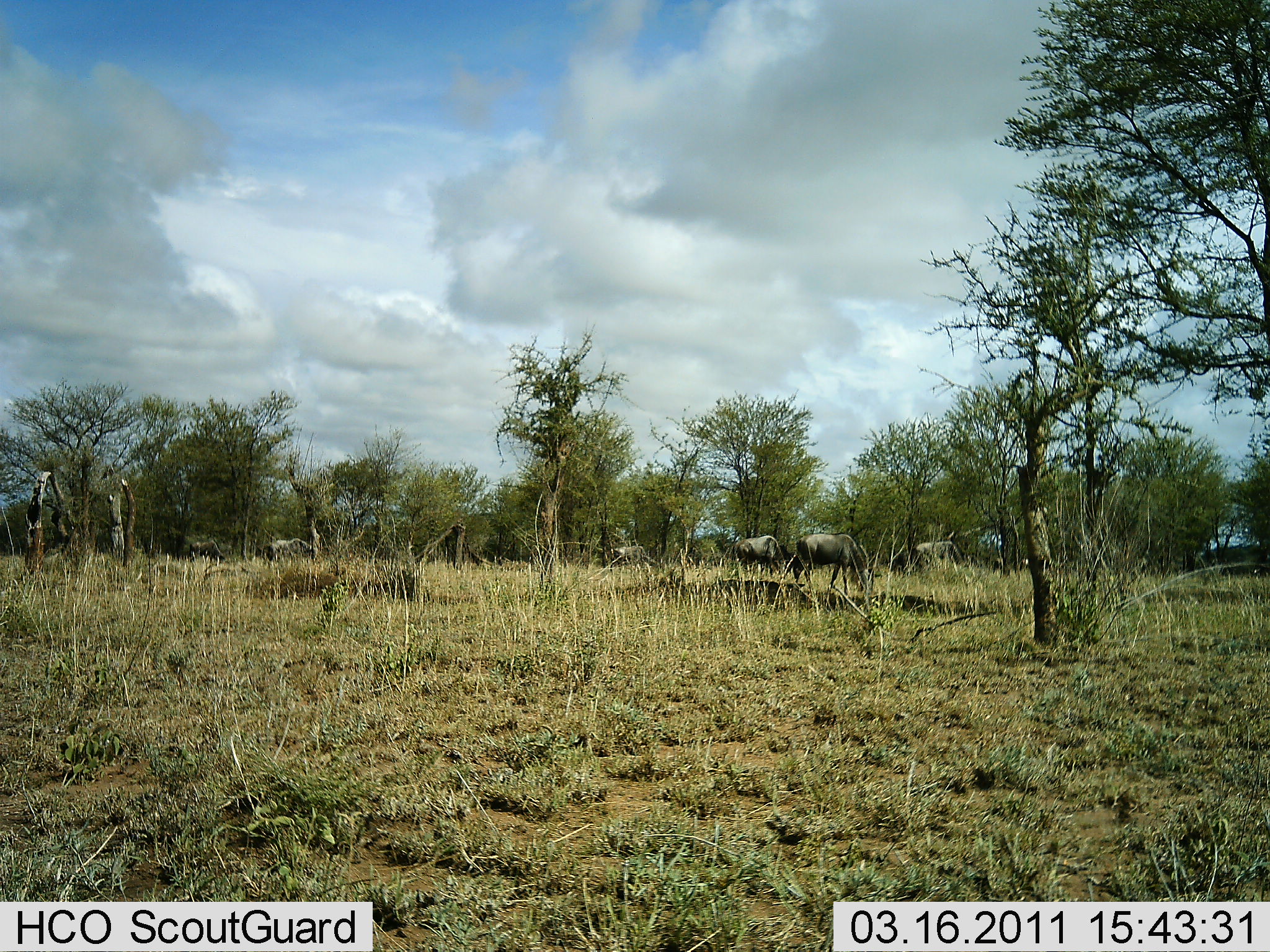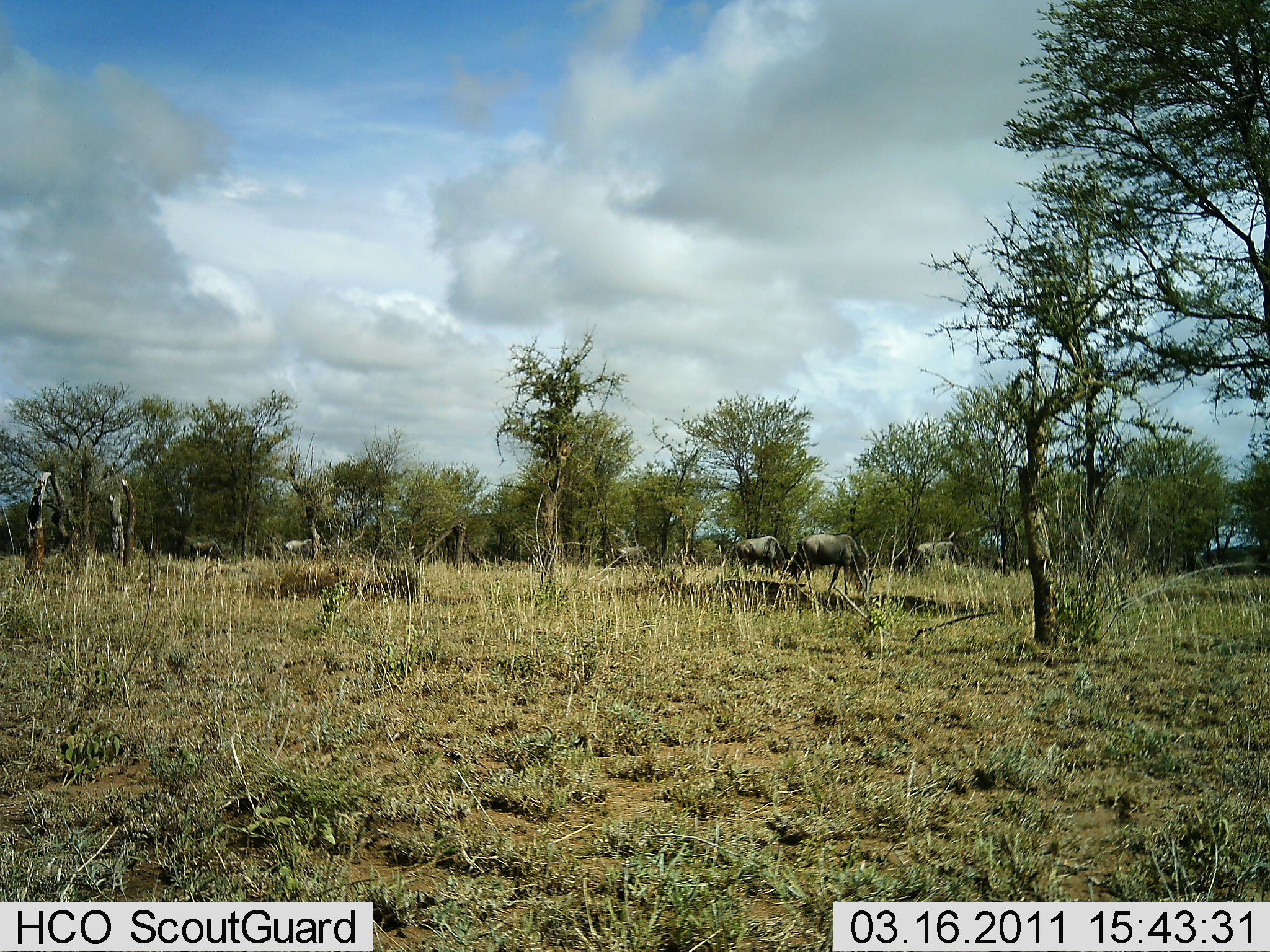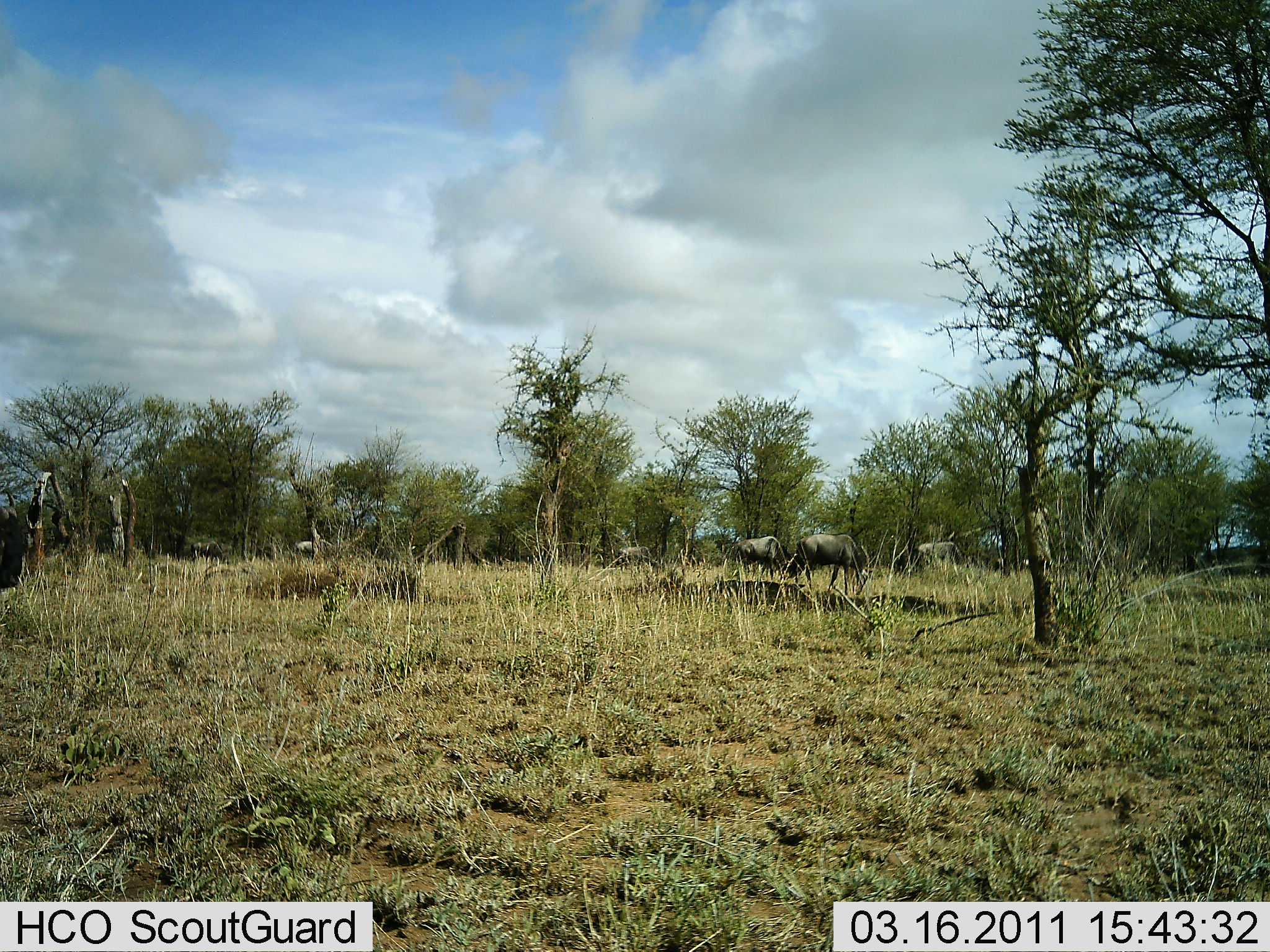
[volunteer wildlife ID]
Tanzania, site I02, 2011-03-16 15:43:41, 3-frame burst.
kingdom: Animalia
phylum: Chordata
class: Mammalia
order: Artiodactyla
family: Bovidae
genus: Connochaetes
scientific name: Connochaetes taurinus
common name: blue wildebeest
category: wildebeest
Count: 5.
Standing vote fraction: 36%.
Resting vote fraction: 0%.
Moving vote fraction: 45%.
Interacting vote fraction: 0%.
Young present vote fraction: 0%.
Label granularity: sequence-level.